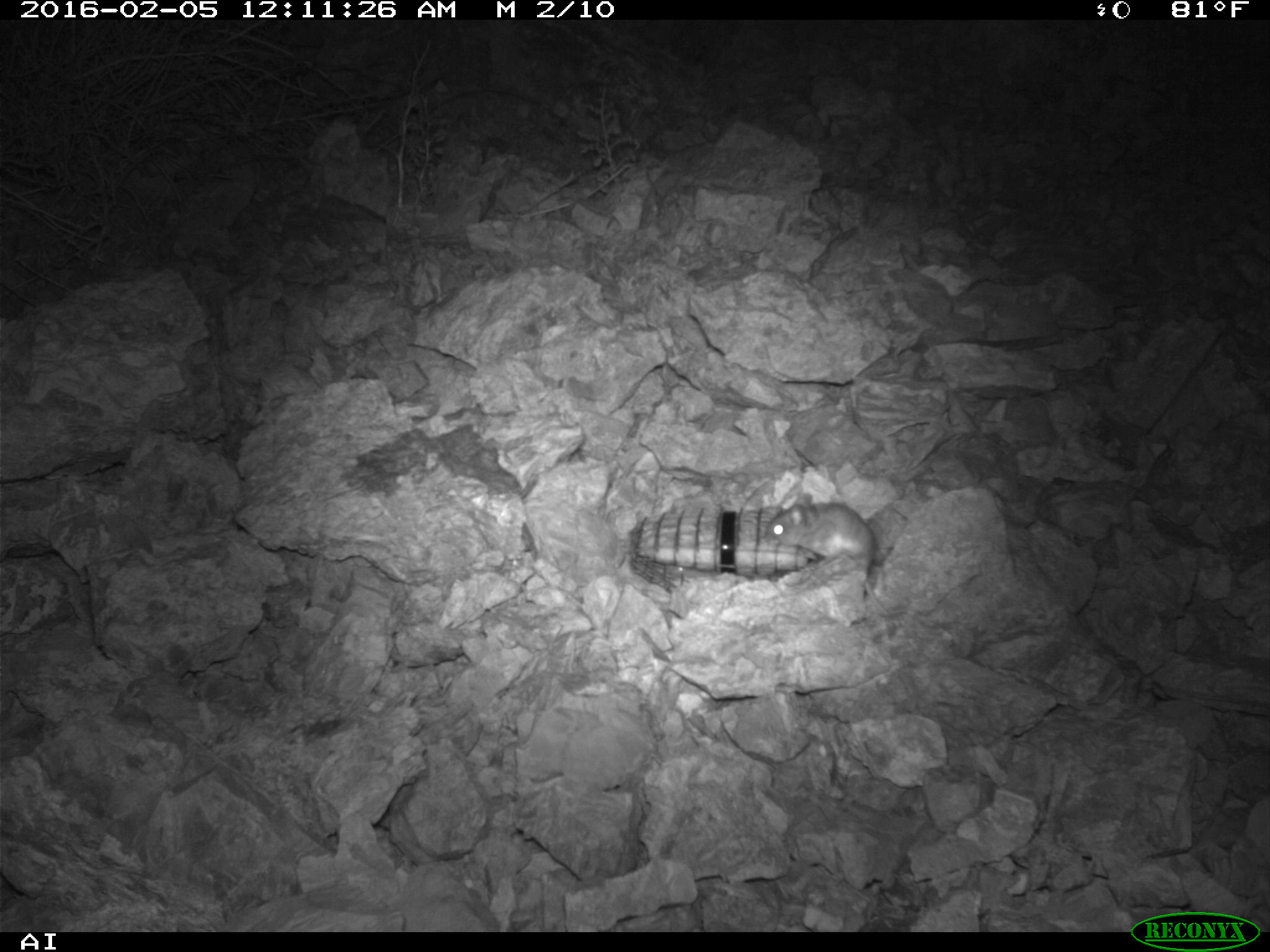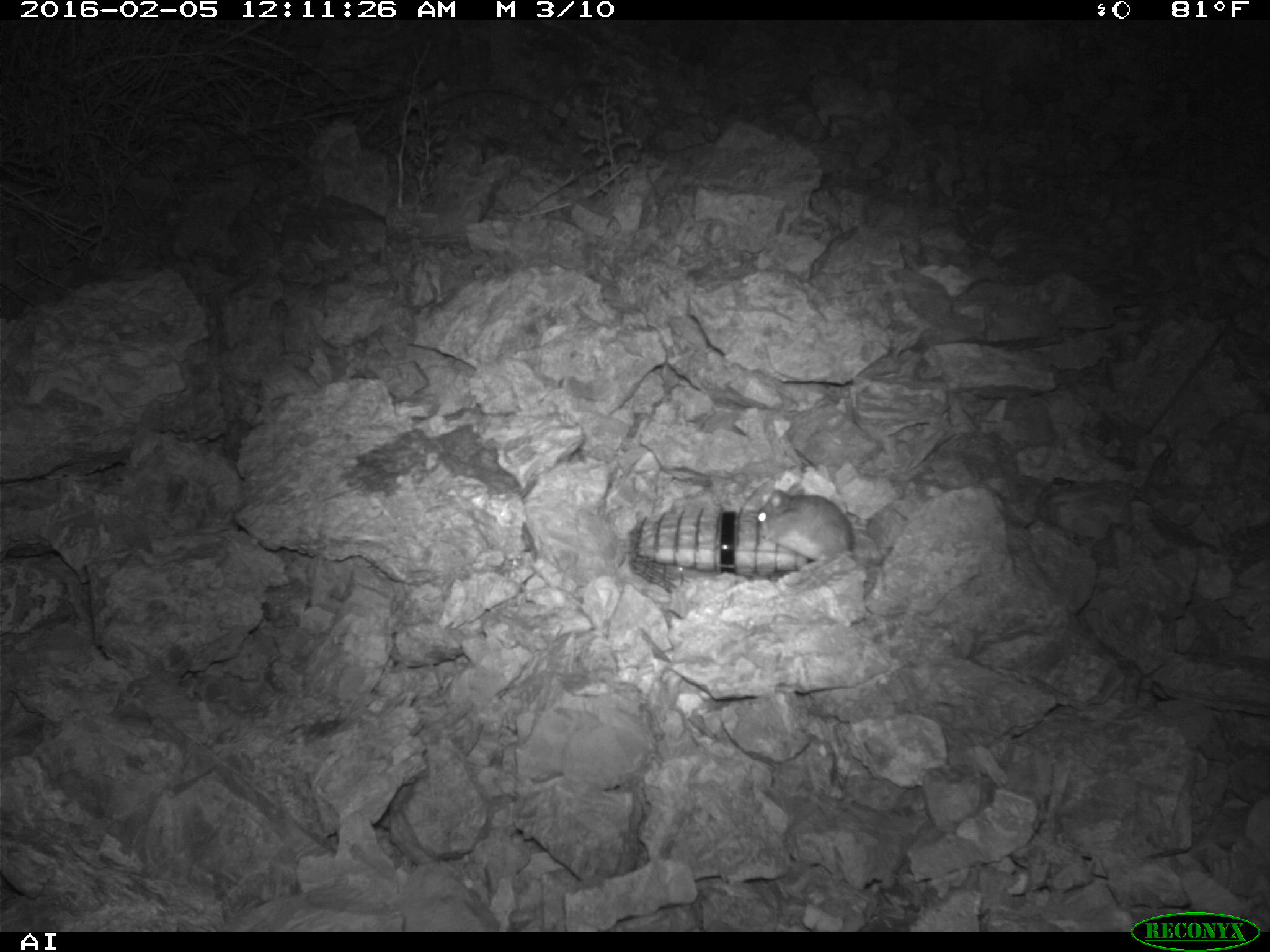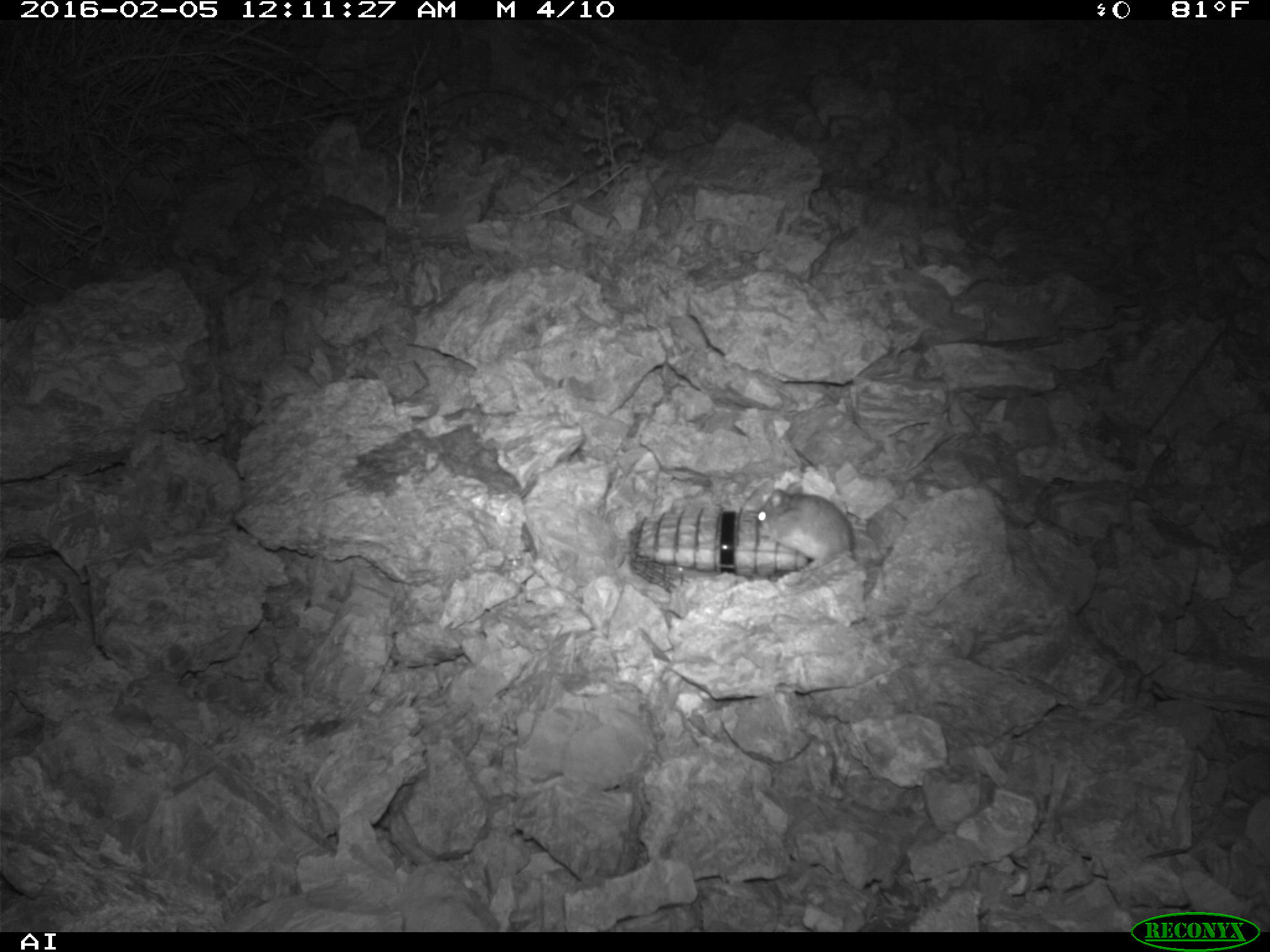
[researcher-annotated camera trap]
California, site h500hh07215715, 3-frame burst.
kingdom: Animalia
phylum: Chordata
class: Mammalia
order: Rodentia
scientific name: Rodentia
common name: rodent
Rodent (Rodentia).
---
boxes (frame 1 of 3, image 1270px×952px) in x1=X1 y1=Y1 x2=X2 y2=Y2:
rodent: x1=765 y1=493 x2=907 y2=615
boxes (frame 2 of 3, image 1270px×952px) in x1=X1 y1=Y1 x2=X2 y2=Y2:
rodent: x1=753 y1=481 x2=856 y2=565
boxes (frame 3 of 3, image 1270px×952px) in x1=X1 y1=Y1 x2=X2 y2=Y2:
rodent: x1=757 y1=480 x2=856 y2=566